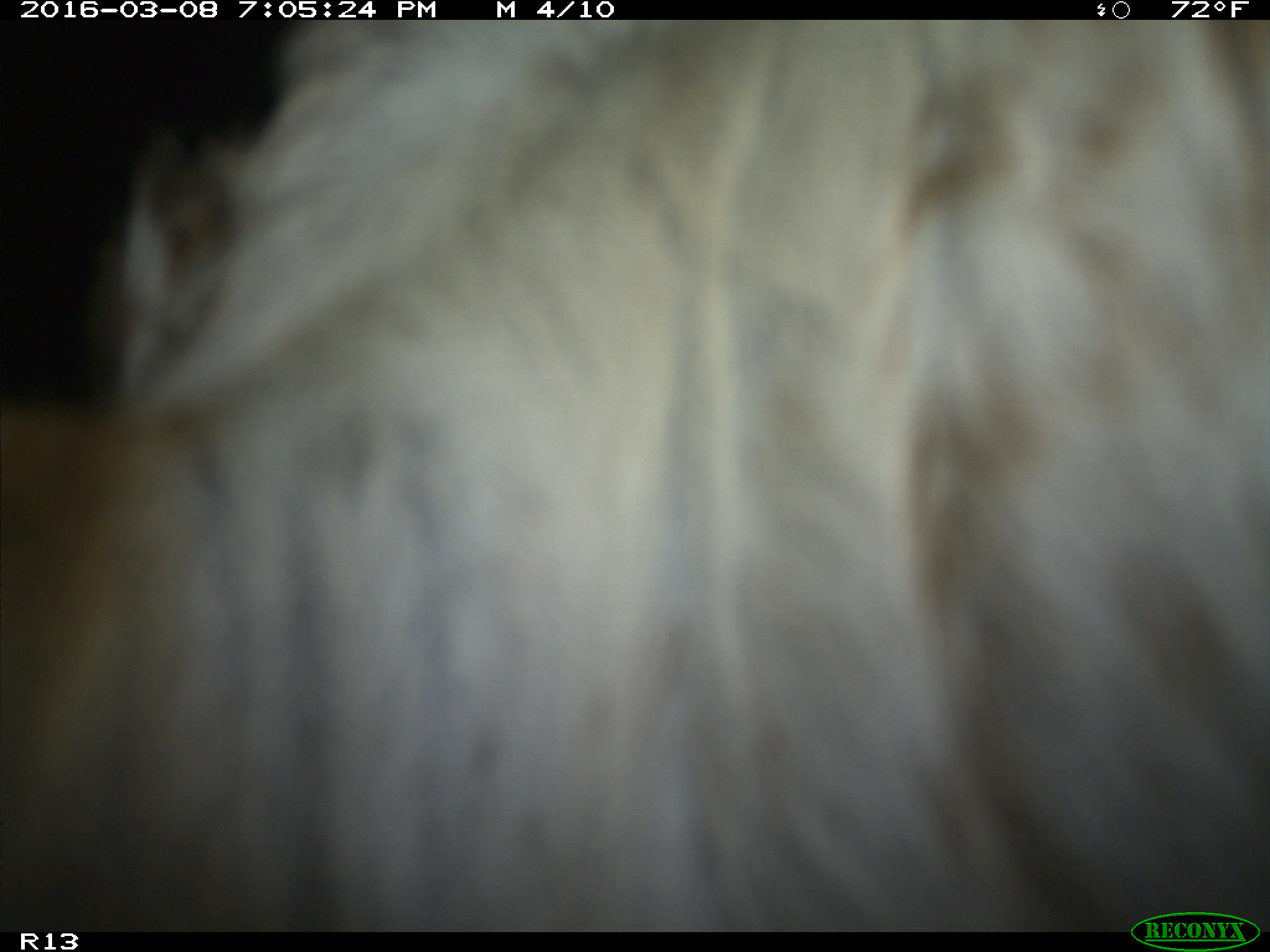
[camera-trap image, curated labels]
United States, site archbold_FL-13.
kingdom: Animalia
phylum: Chordata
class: Mammalia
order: Artiodactyla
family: Bovidae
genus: Bos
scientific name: Bos taurus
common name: domestic cow